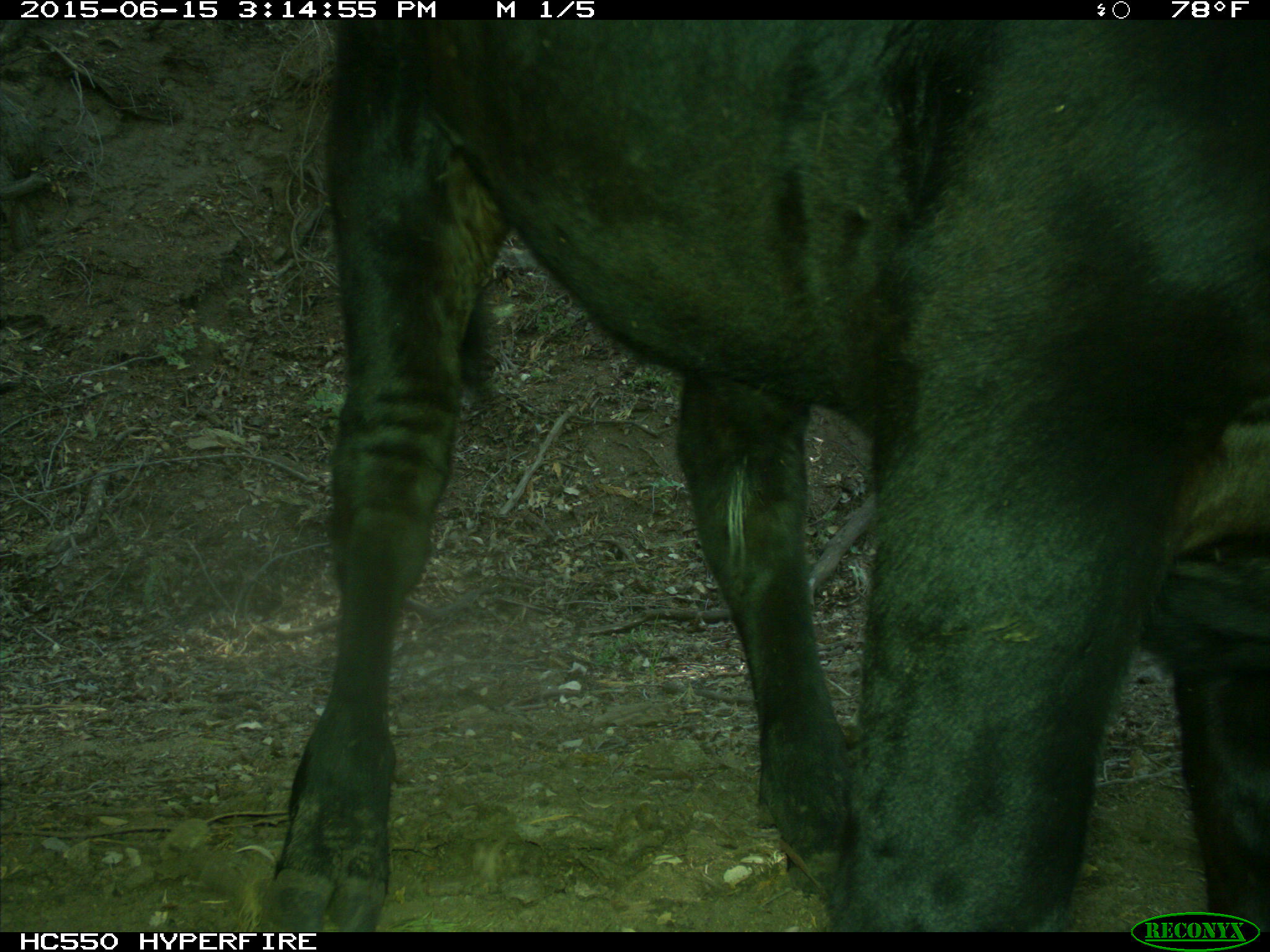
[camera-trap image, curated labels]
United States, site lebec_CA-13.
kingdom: Animalia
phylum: Chordata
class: Mammalia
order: Artiodactyla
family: Bovidae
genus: Bos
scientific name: Bos taurus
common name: domestic cow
Bos taurus (domestic cow).